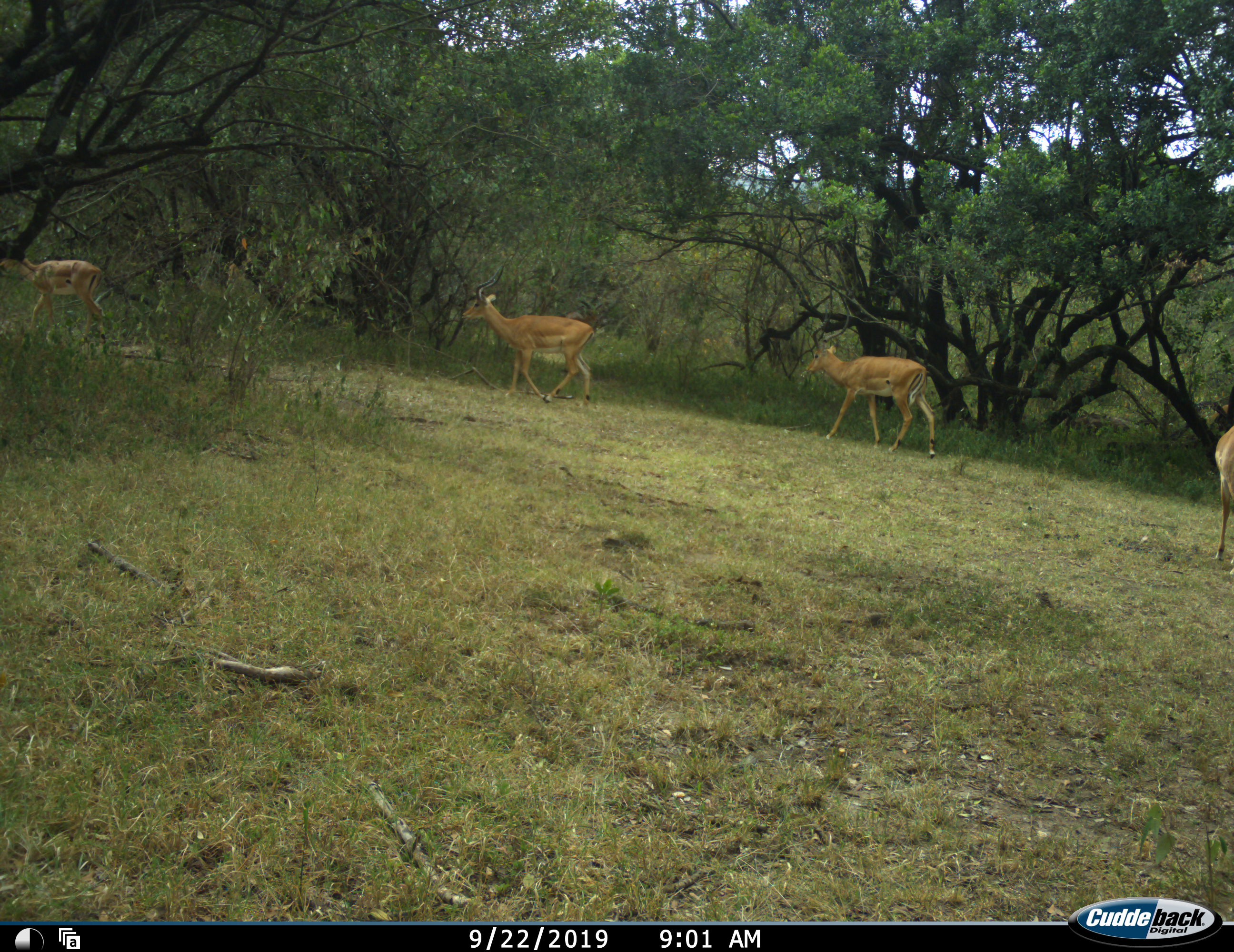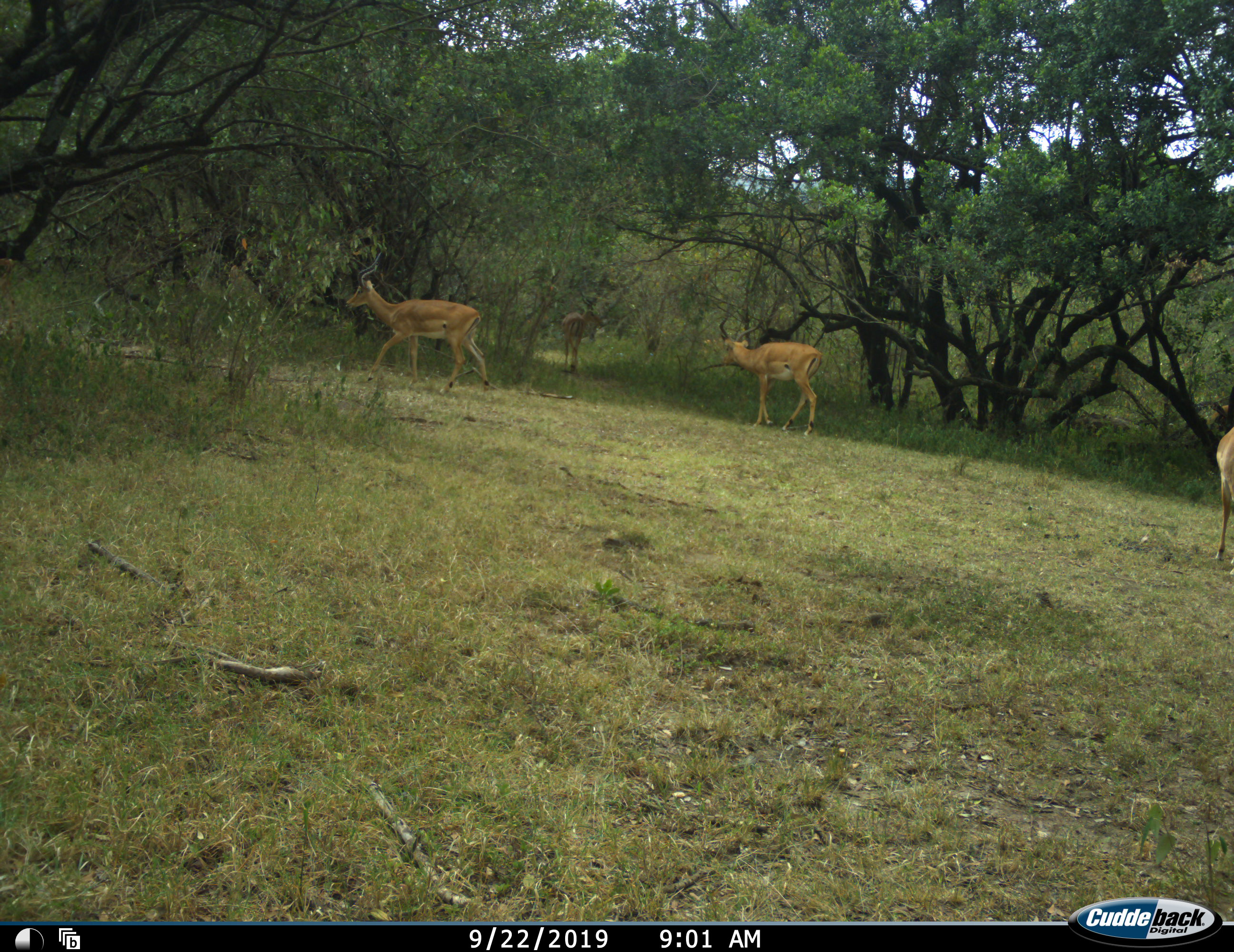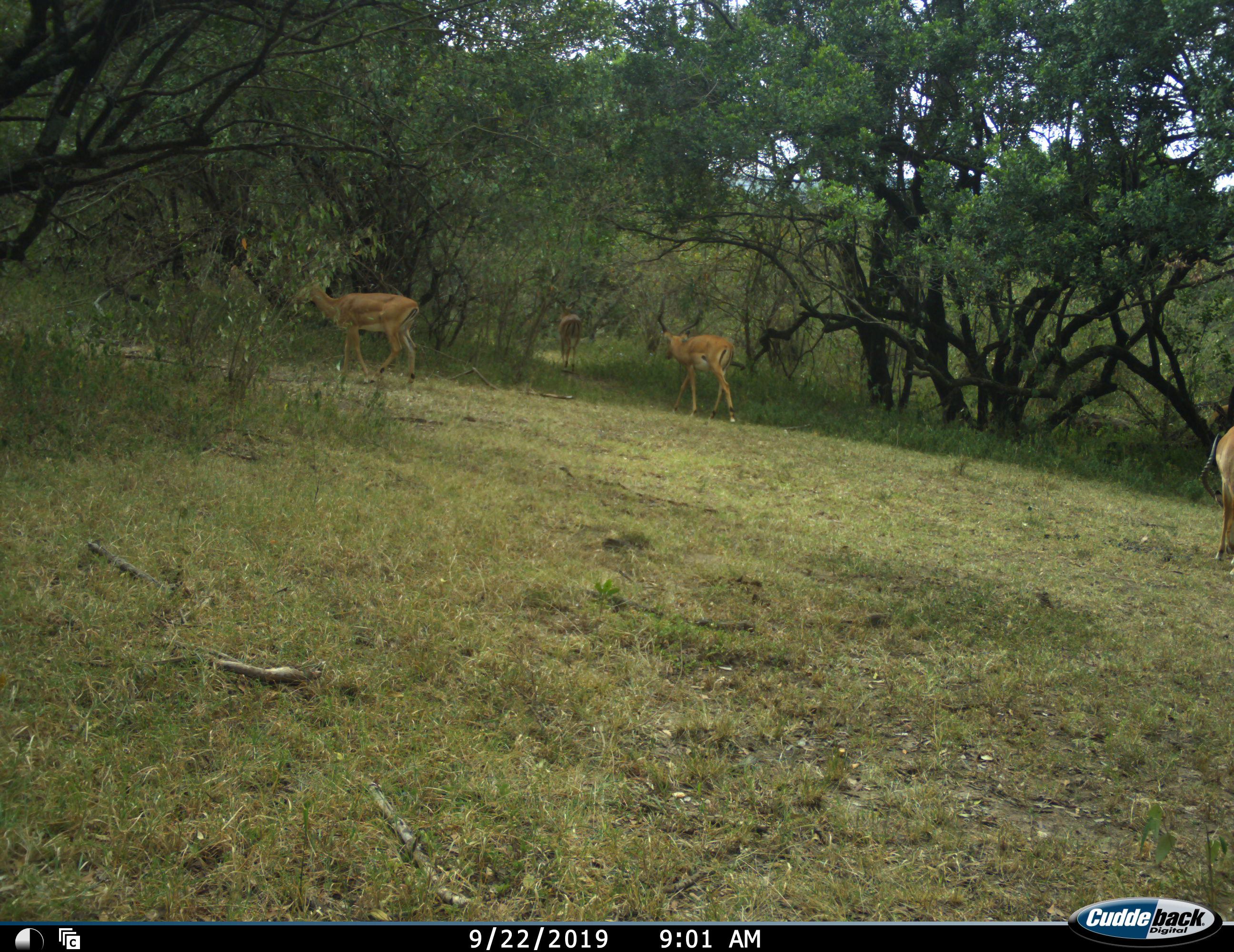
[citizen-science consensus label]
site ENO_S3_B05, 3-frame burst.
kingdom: Animalia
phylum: Chordata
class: Mammalia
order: Artiodactyla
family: Bovidae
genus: Aepyceros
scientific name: Aepyceros melampus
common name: impala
Impala (Aepyceros melampus), count 4. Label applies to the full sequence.